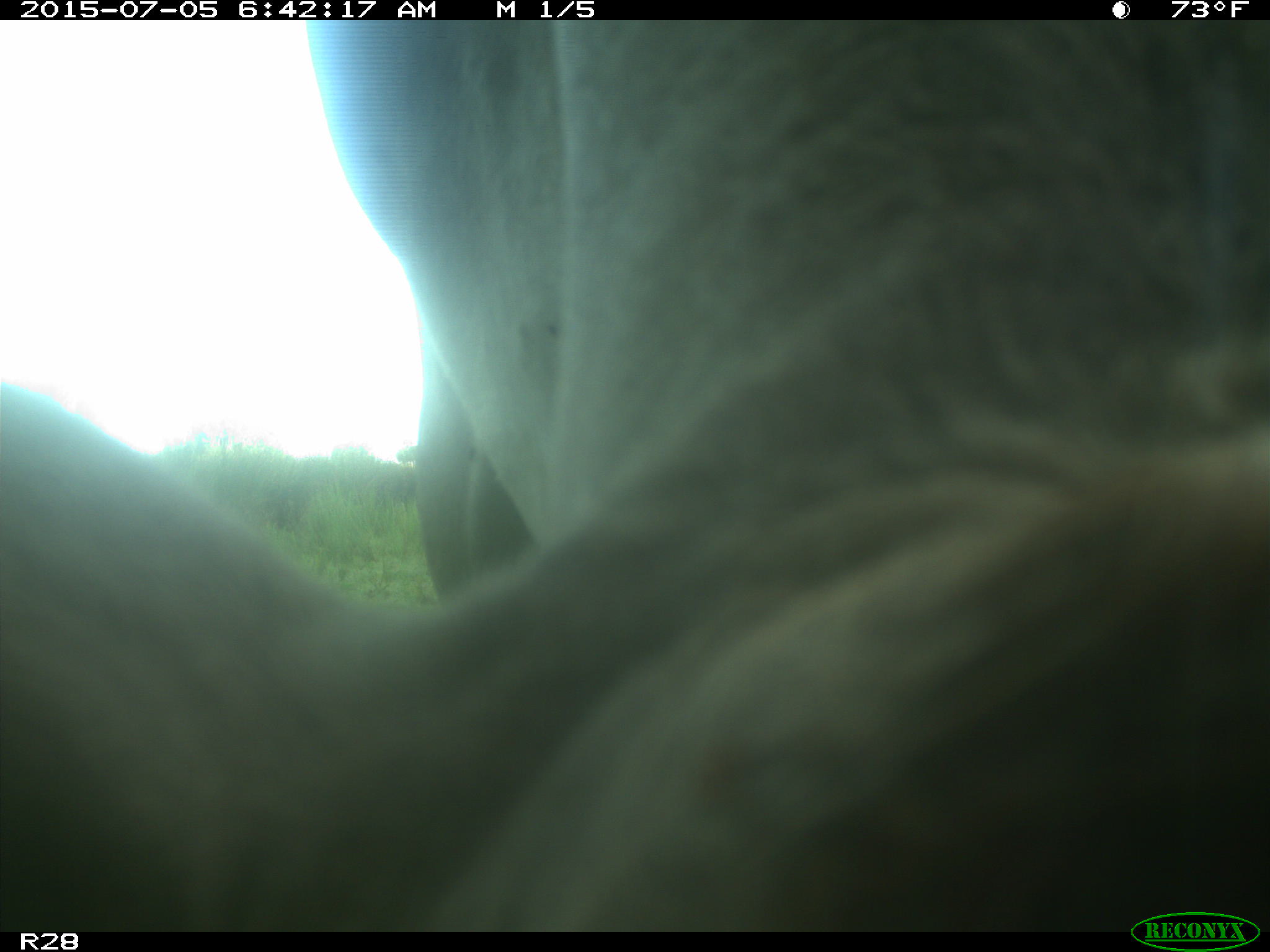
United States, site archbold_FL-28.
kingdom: Animalia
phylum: Chordata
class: Mammalia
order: Artiodactyla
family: Bovidae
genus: Bos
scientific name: Bos taurus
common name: domestic cow